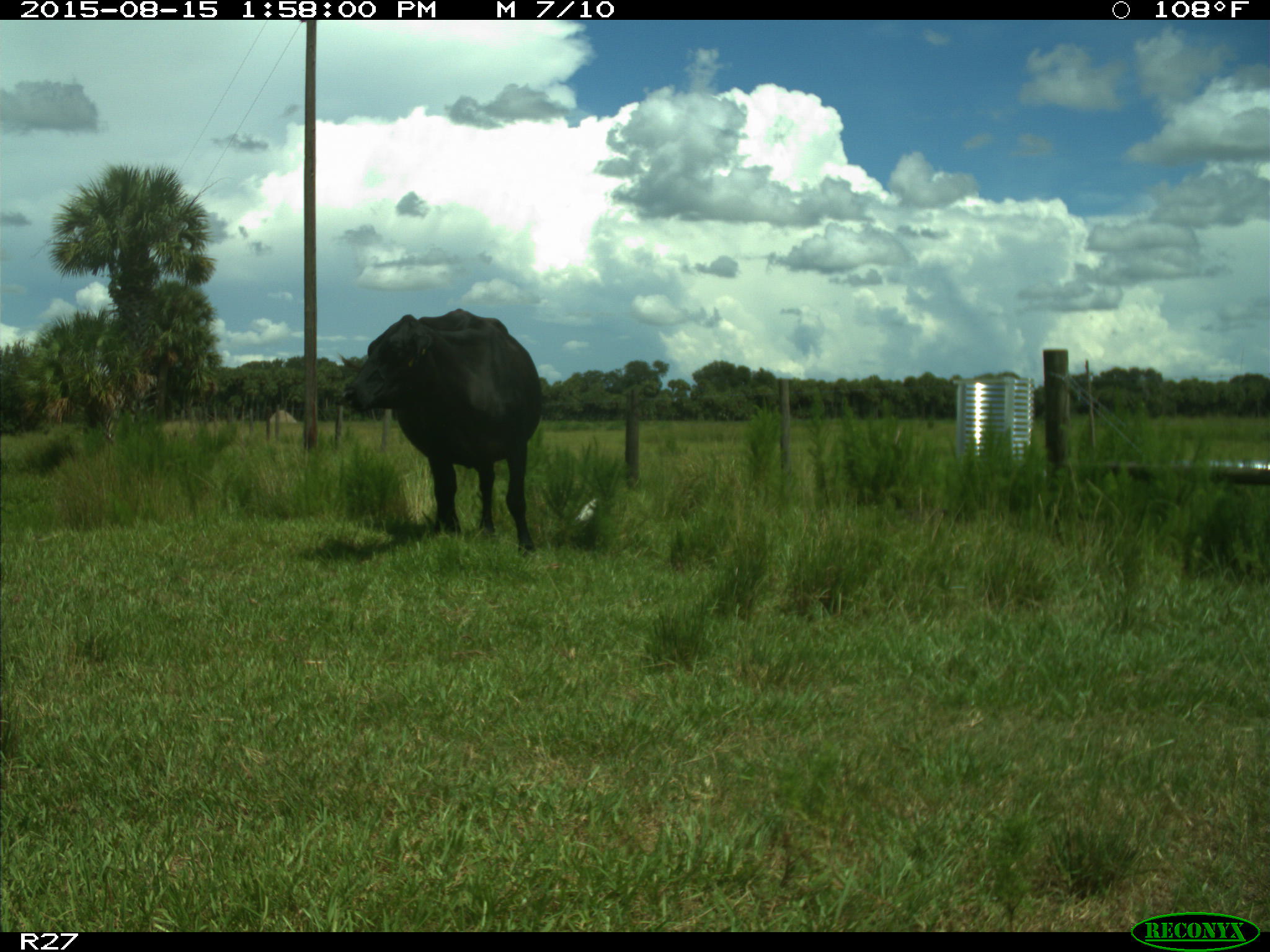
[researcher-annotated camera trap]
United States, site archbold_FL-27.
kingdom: Animalia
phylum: Chordata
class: Mammalia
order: Artiodactyla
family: Bovidae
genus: Bos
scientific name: Bos taurus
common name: domestic cow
Bos taurus (domestic cow).